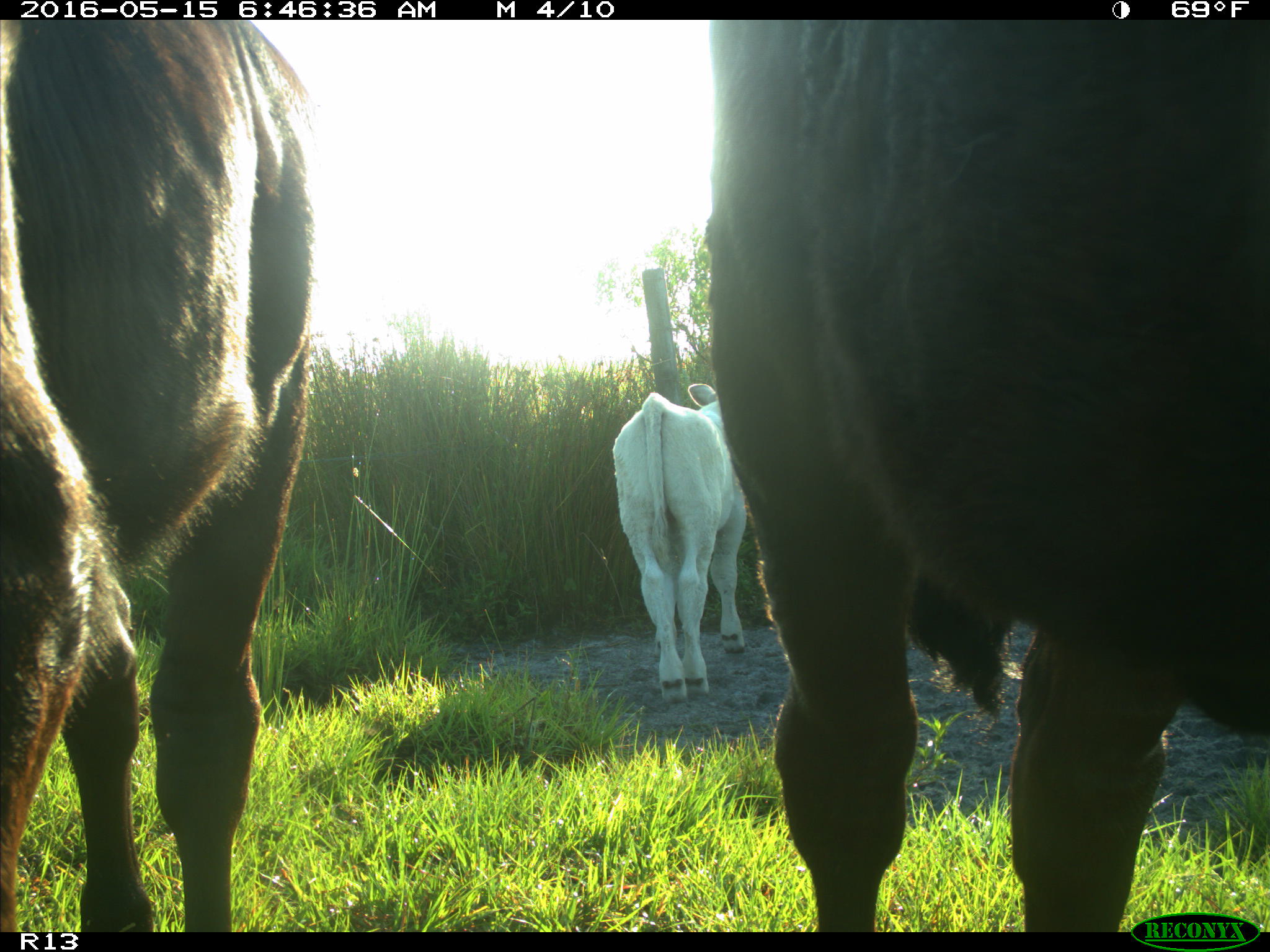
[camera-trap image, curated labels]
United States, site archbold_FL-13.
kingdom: Animalia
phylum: Chordata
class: Mammalia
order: Artiodactyla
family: Bovidae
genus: Bos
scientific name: Bos taurus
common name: domestic cow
Bos taurus (domestic cow).